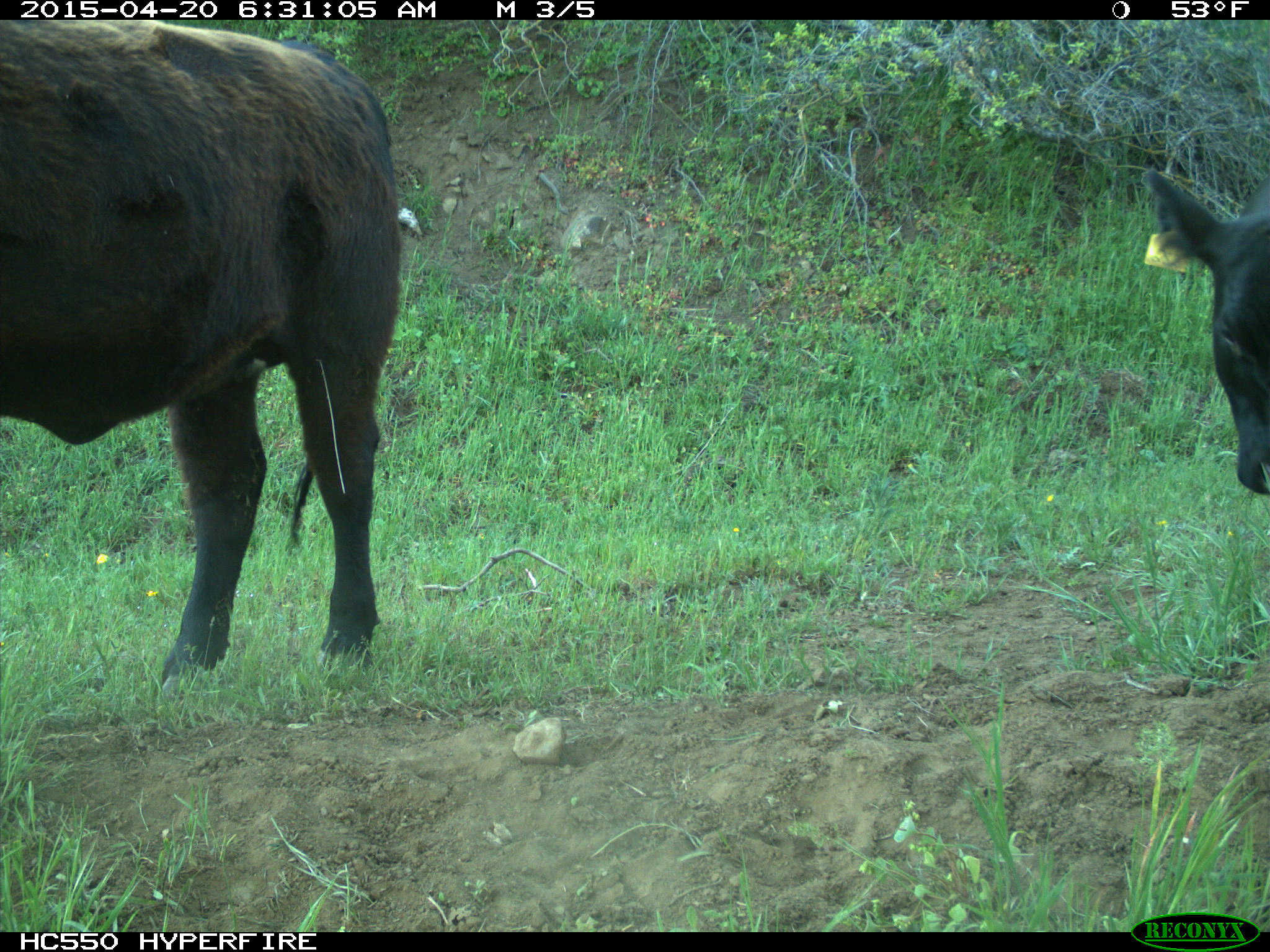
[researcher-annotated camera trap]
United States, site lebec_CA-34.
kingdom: Animalia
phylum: Chordata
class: Mammalia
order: Artiodactyla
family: Bovidae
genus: Bos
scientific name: Bos taurus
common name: domestic cow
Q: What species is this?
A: Bos taurus (domestic cow).